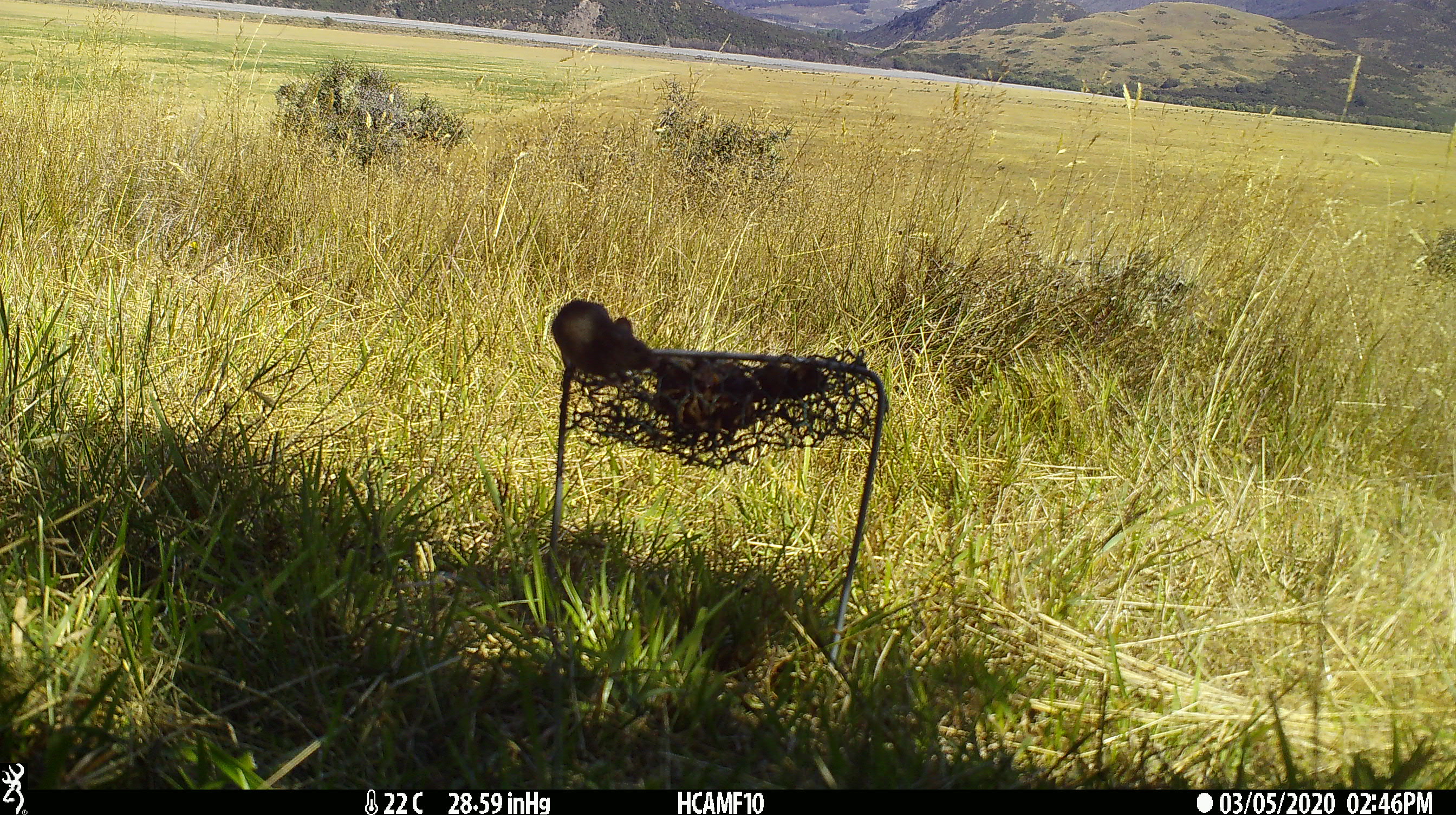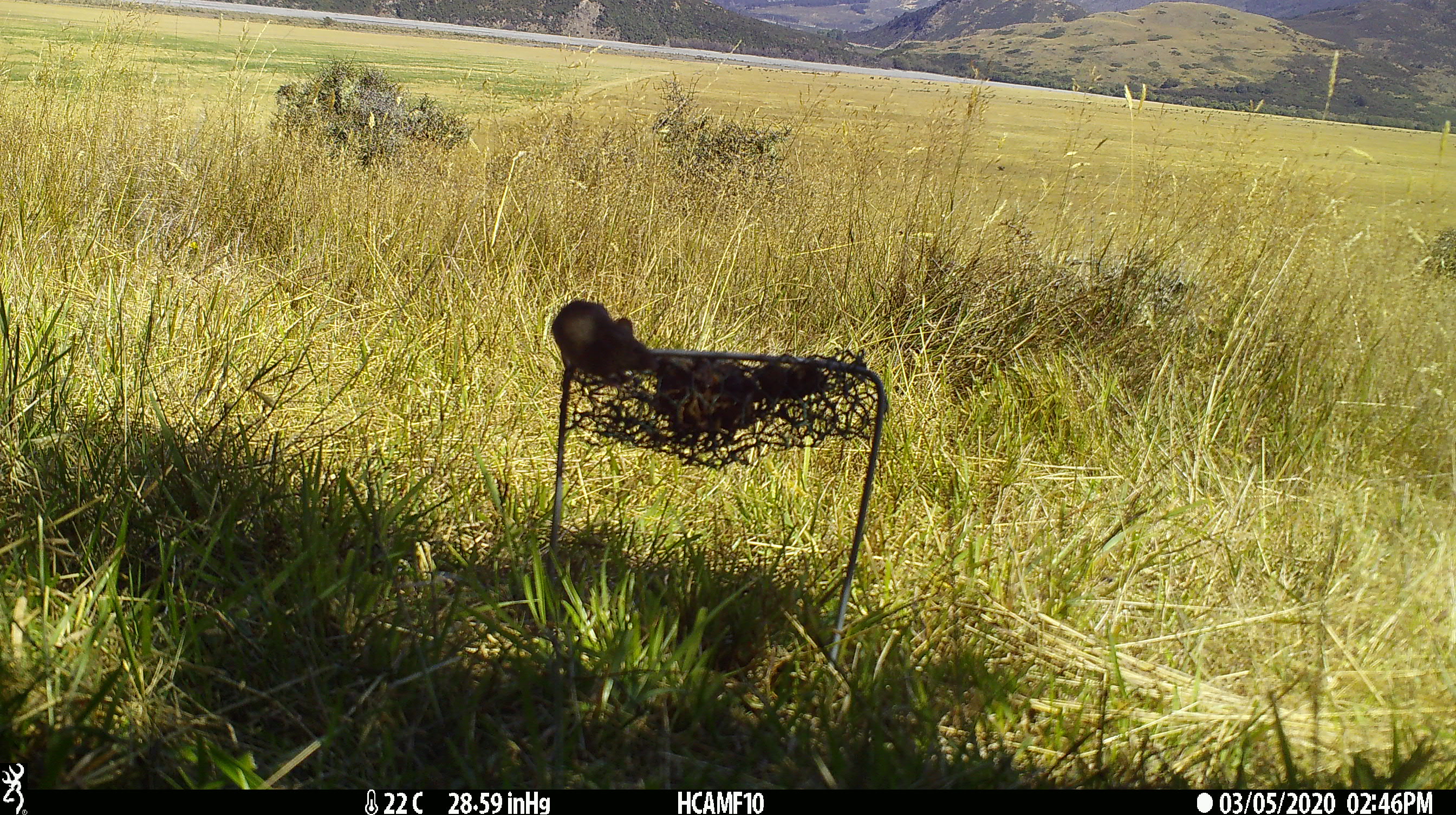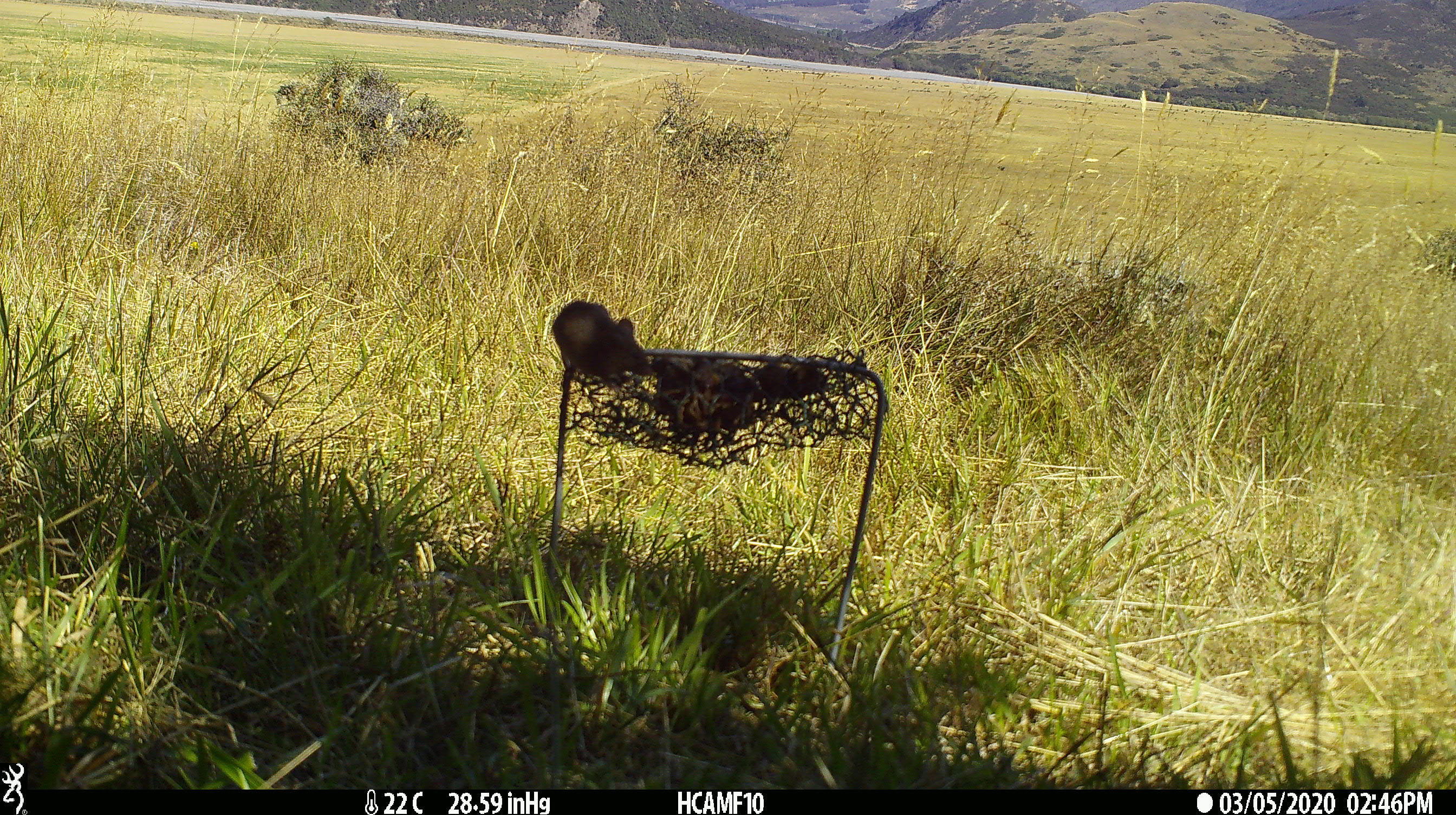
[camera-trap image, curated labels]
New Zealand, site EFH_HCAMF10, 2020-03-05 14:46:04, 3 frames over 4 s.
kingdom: Animalia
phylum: Chordata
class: Mammalia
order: Rodentia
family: Muridae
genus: Mus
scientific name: Mus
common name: mouse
Mouse (Mus).